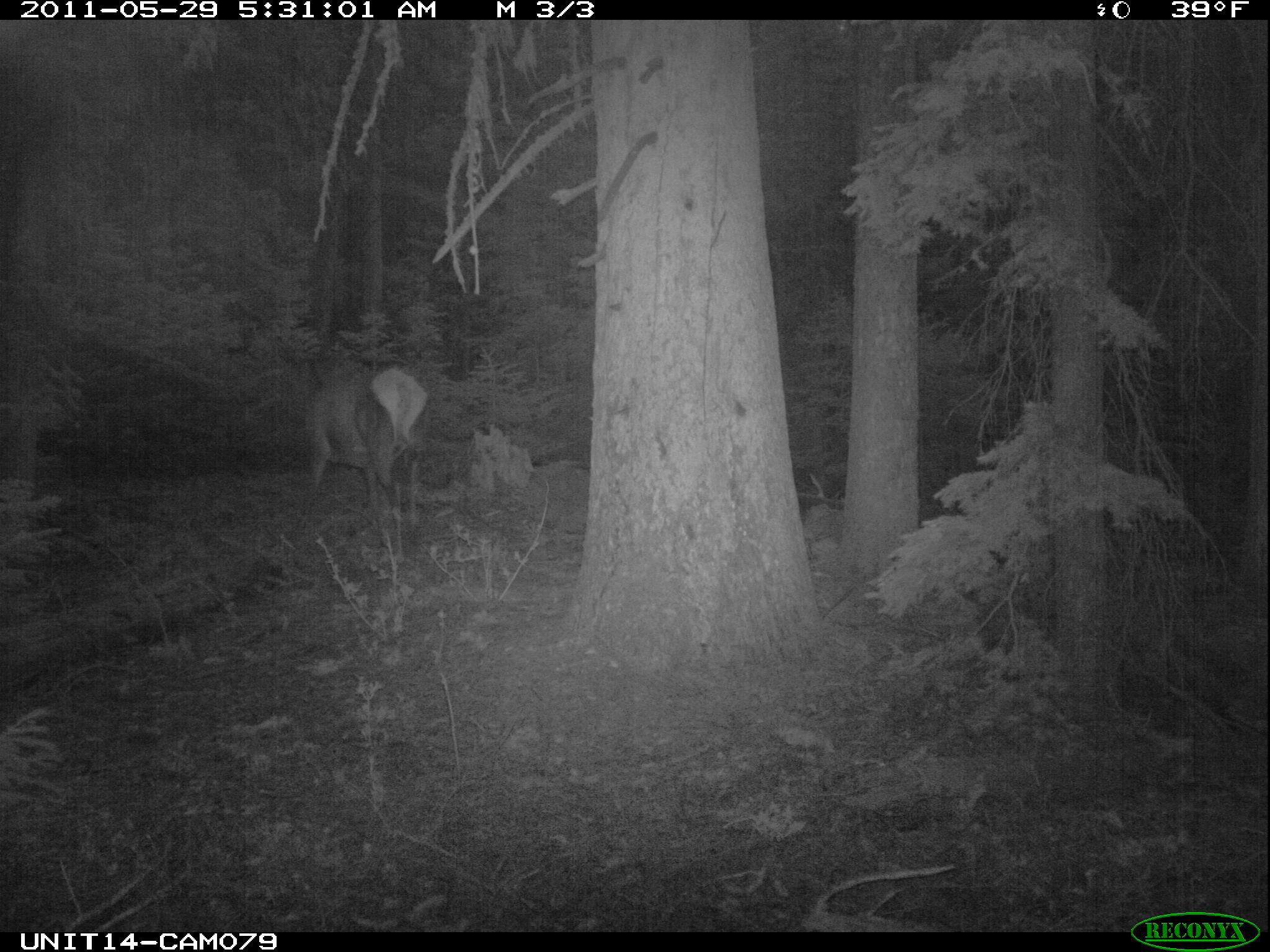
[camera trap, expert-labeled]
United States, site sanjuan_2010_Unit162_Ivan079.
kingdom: Animalia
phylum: Chordata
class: Mammalia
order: Artiodactyla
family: Cervidae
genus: Cervus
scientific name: Cervus elaphus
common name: red deer